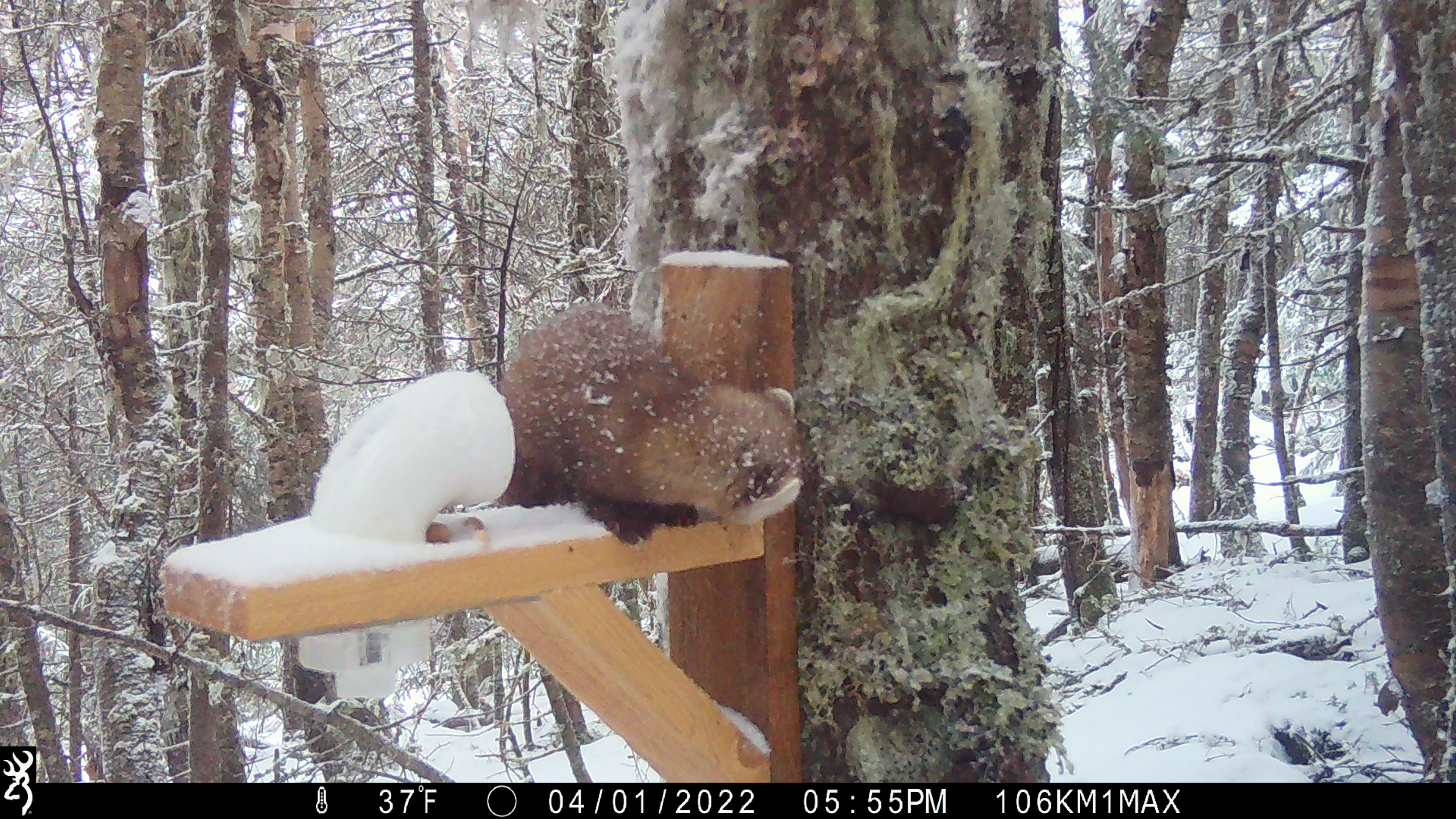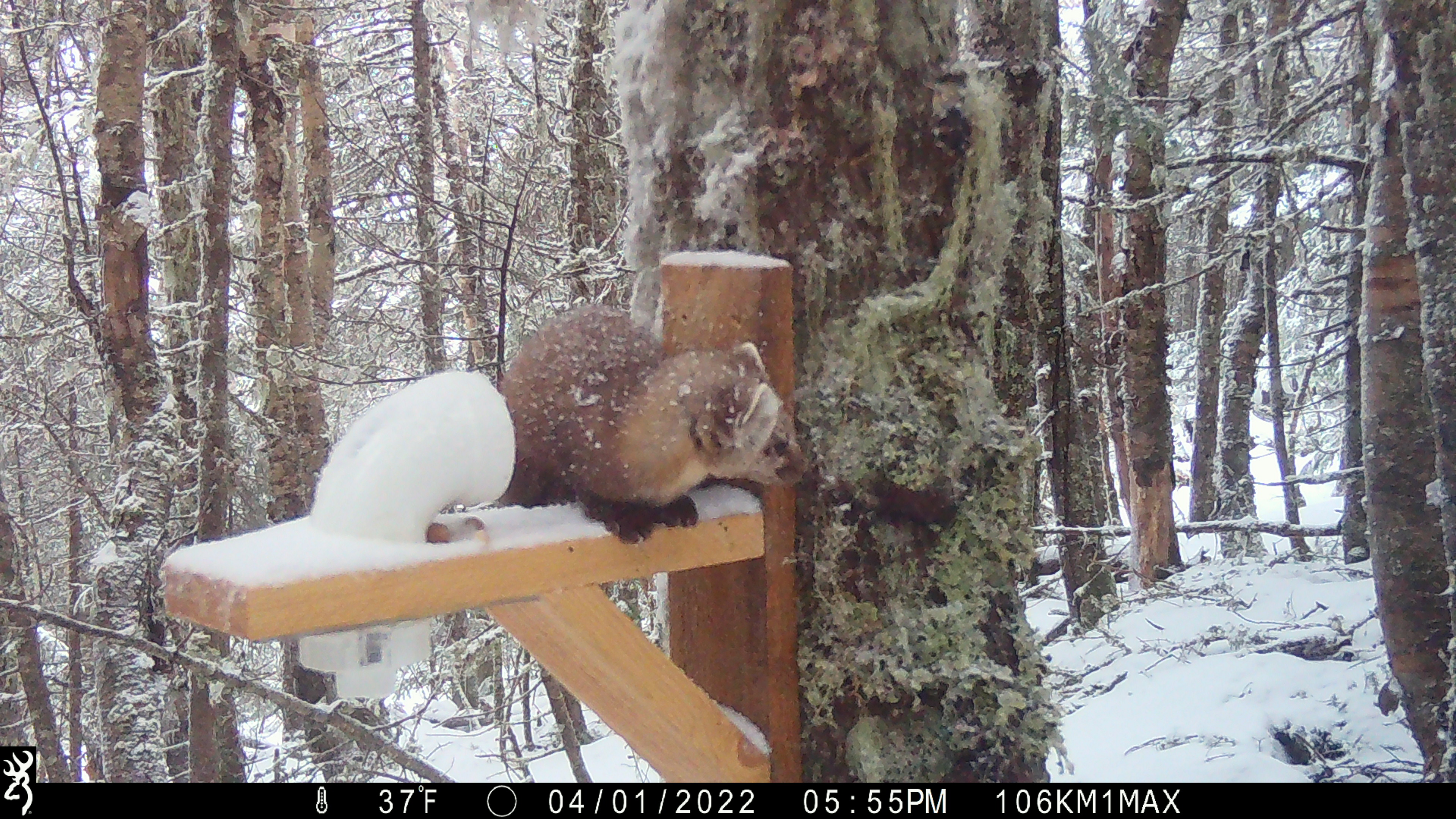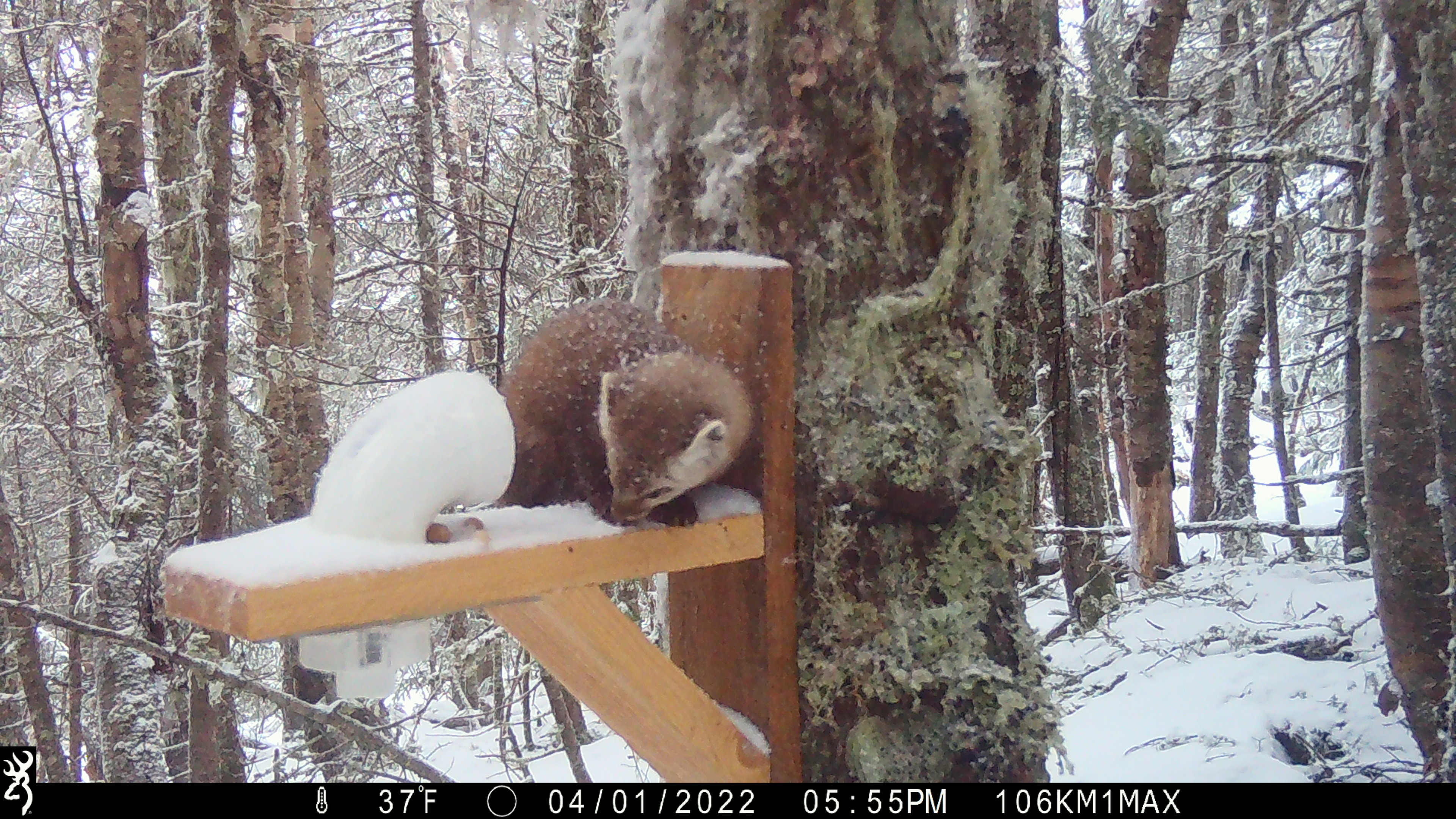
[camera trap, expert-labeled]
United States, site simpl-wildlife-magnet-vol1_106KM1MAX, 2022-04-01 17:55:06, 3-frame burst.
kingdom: Animalia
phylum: Chordata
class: Mammalia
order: Carnivora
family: Mustelidae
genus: Martes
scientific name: Martes americana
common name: american marten